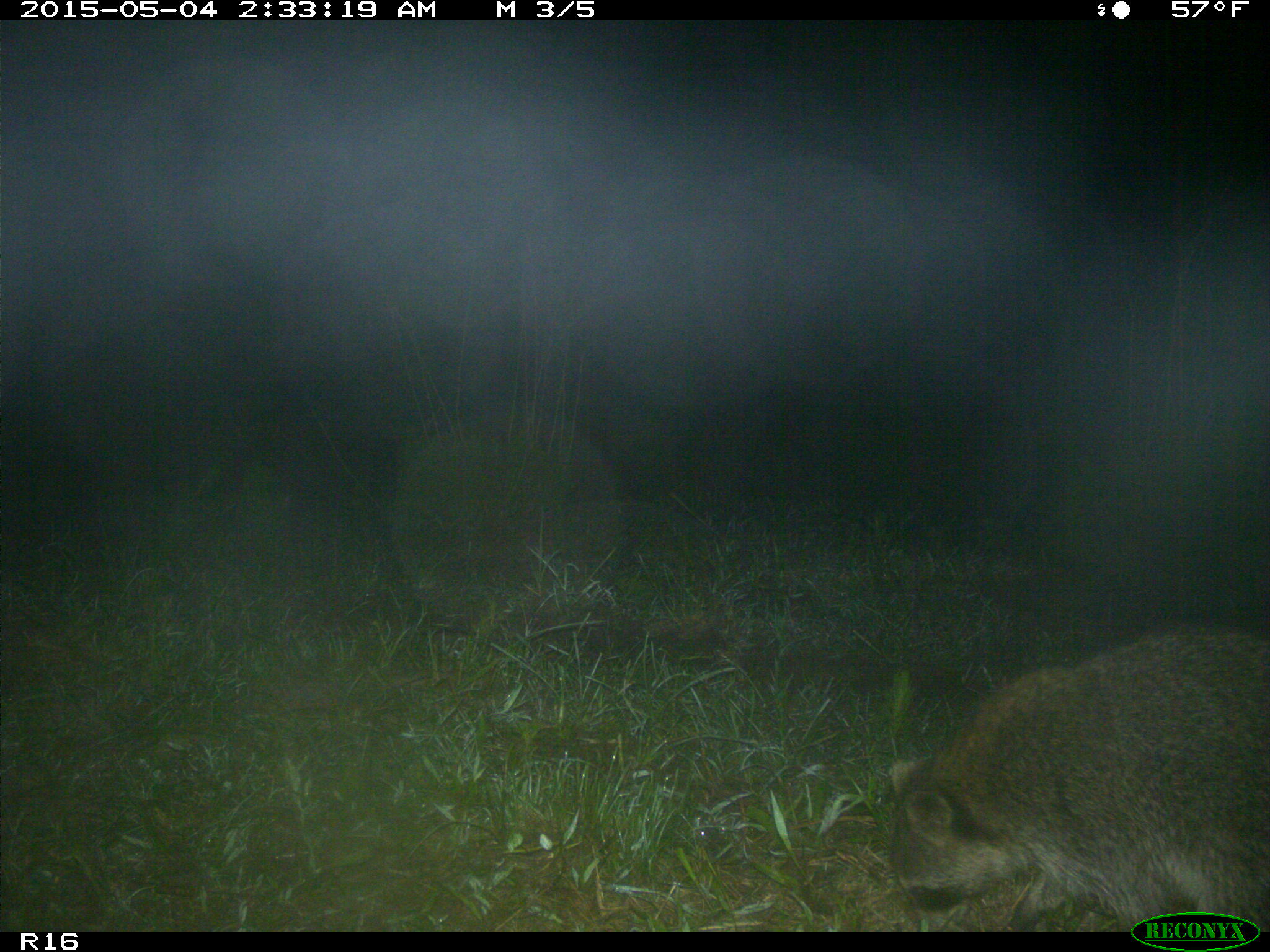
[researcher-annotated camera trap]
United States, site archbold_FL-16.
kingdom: Animalia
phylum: Chordata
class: Mammalia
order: Carnivora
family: Procyonidae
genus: Procyon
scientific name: Procyon lotor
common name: common raccoon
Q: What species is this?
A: Procyon lotor (common raccoon).